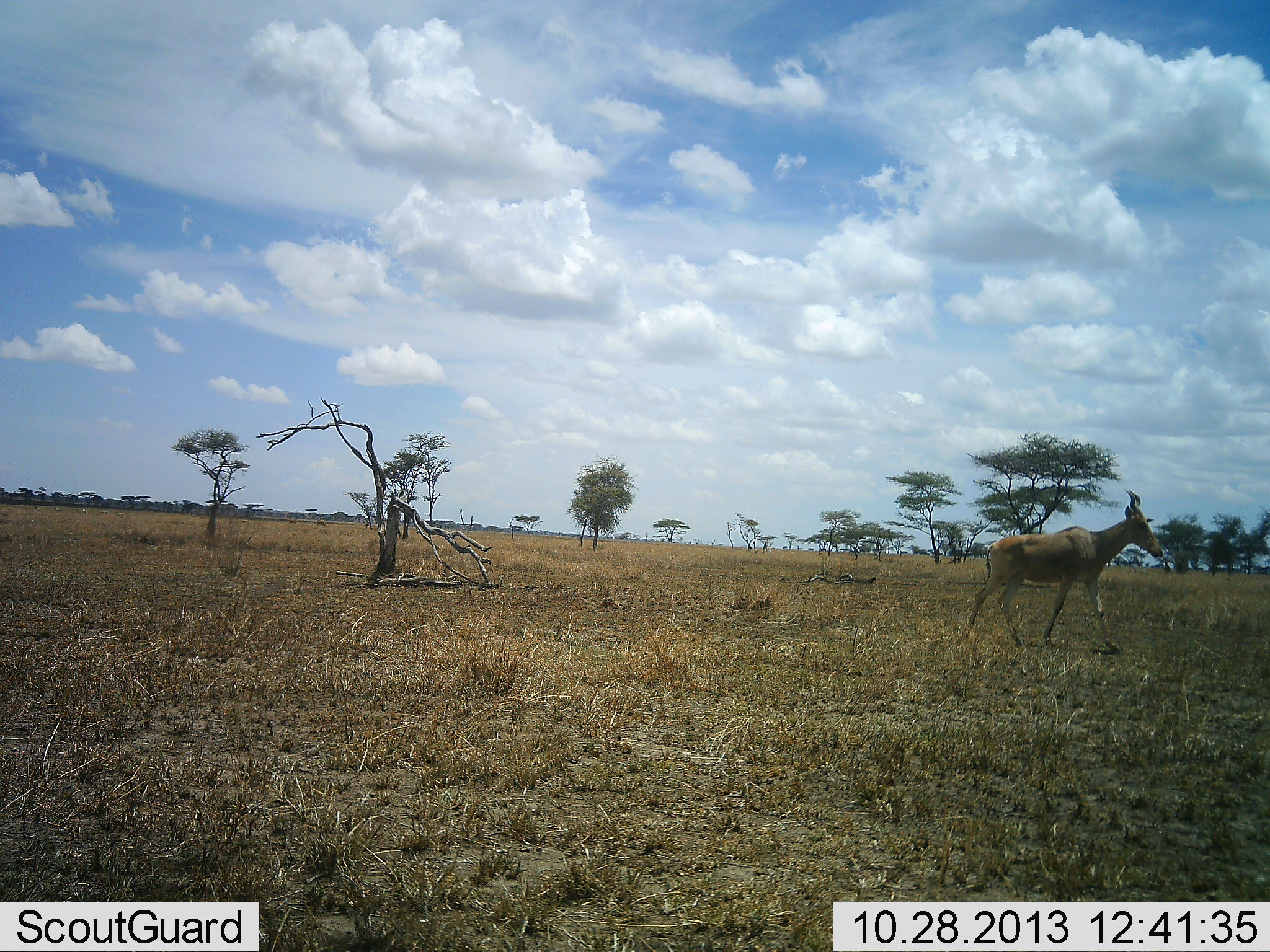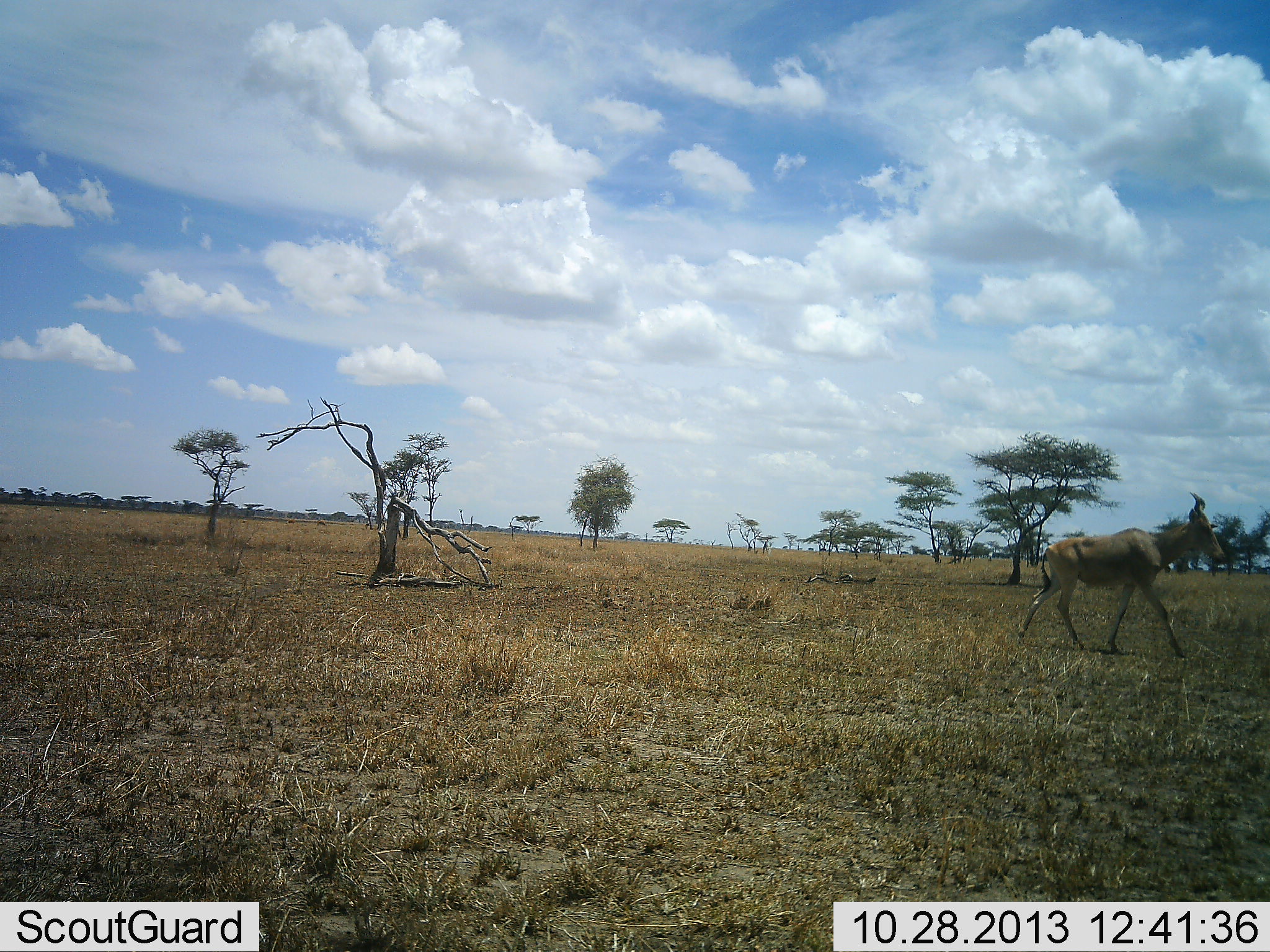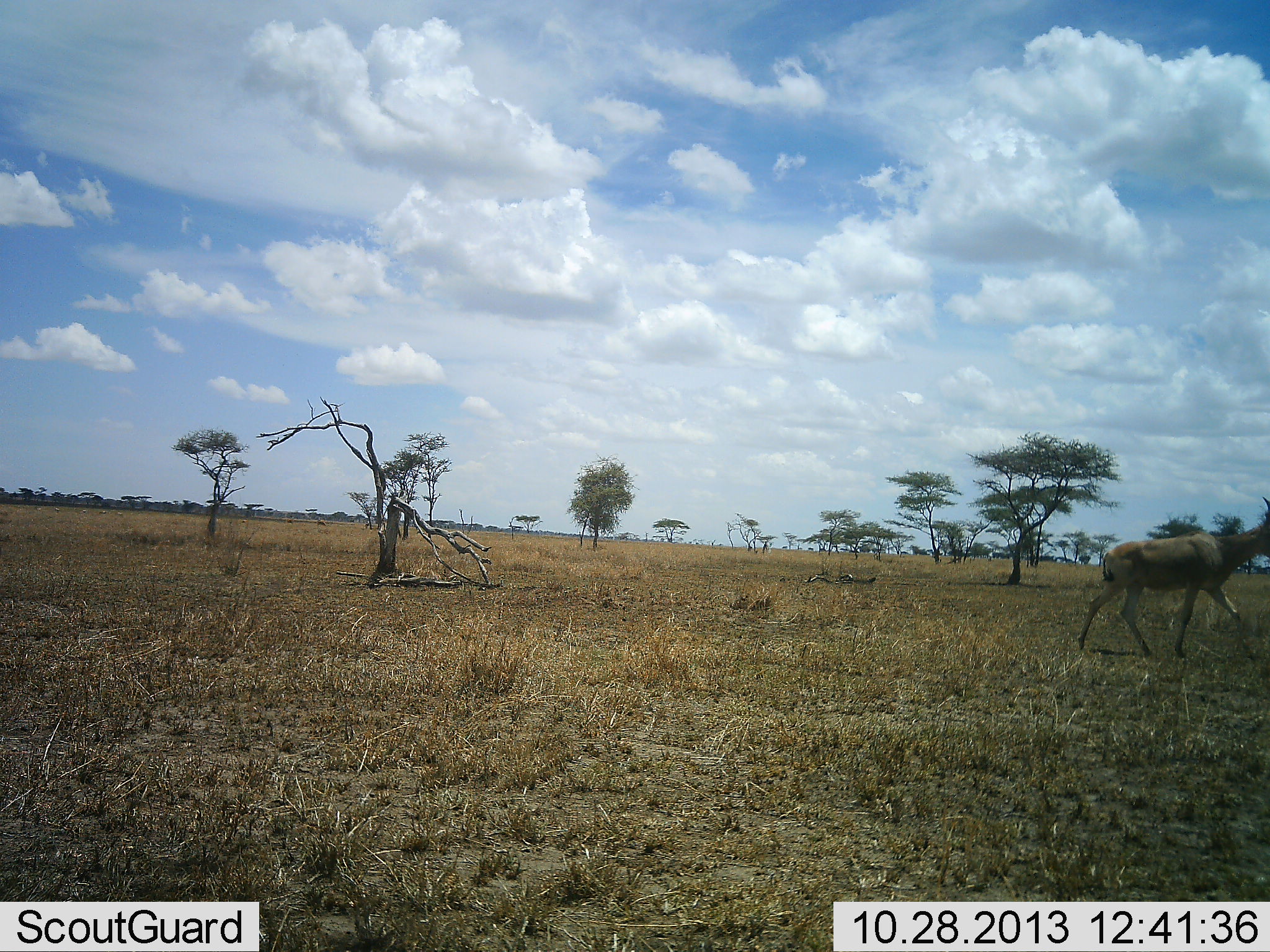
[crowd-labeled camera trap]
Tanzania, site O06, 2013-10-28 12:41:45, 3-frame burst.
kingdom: Animalia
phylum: Chordata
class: Mammalia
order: Artiodactyla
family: Bovidae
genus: Alcelaphus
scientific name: Alcelaphus buselaphus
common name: hartebeest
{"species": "hartebeest (Alcelaphus buselaphus)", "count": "1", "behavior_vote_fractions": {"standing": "0%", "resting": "0%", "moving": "100%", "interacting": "0%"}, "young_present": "0%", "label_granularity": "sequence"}